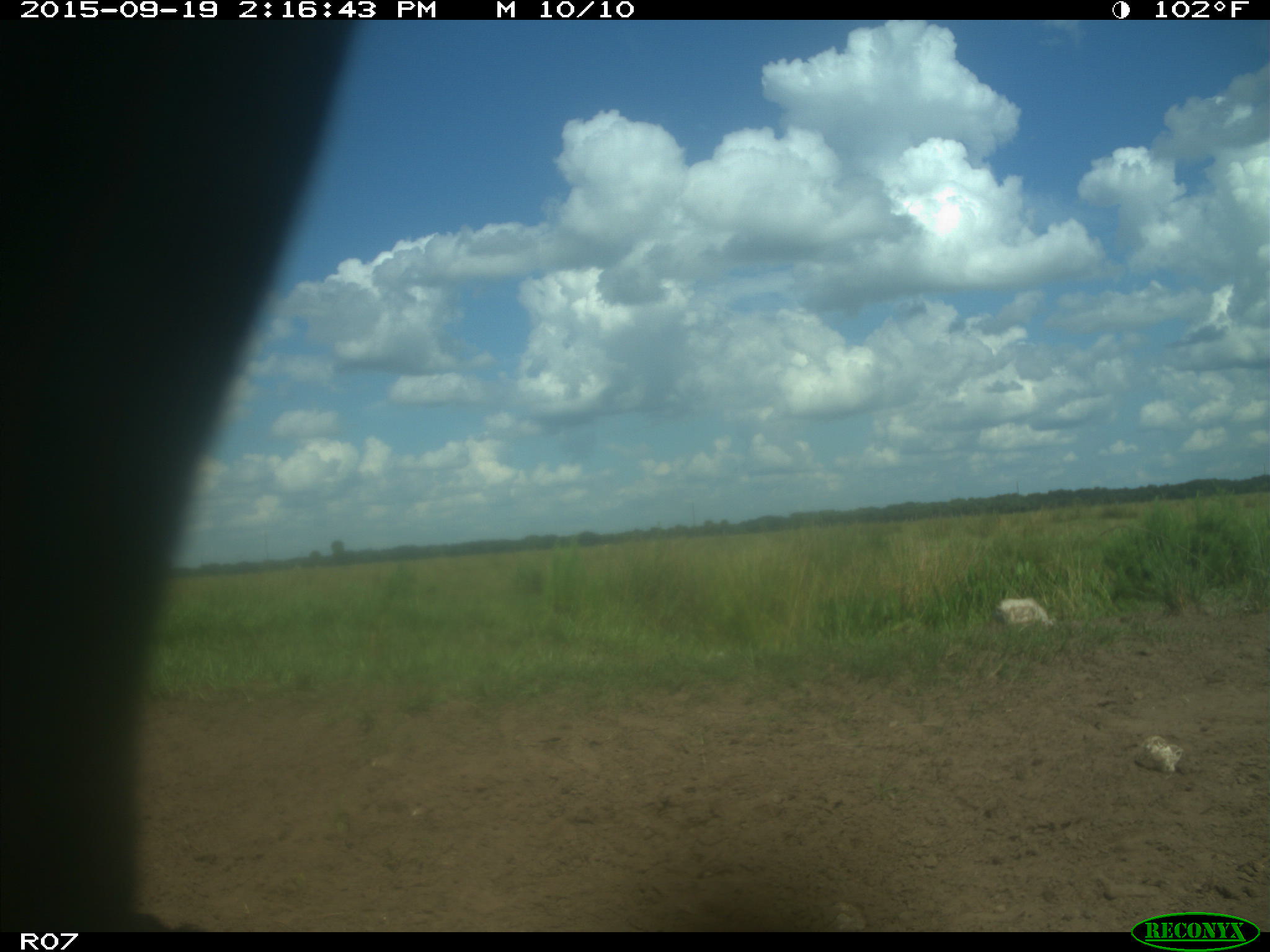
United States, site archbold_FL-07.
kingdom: Animalia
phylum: Chordata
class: Mammalia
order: Artiodactyla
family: Bovidae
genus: Bos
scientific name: Bos taurus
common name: domestic cow